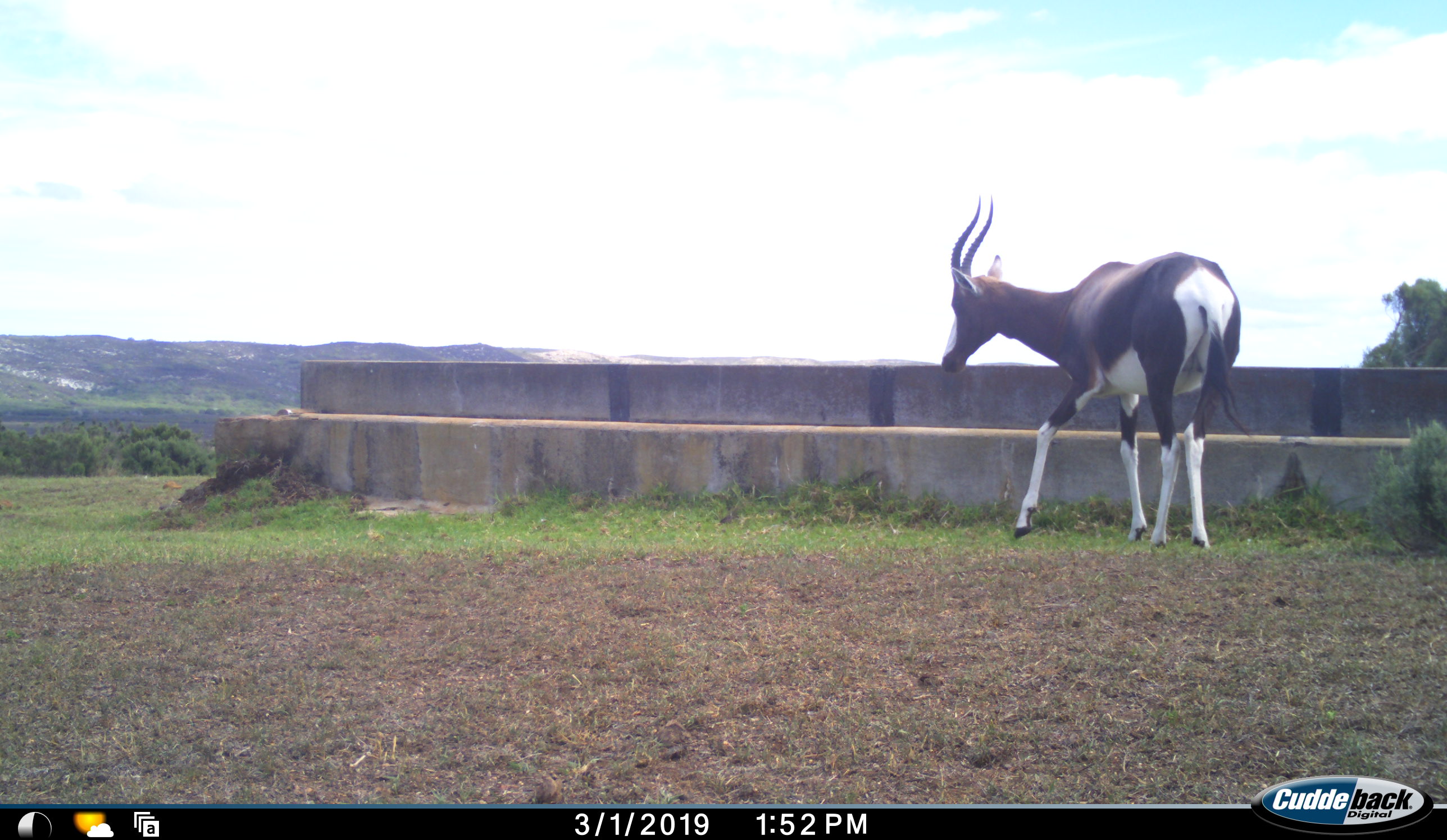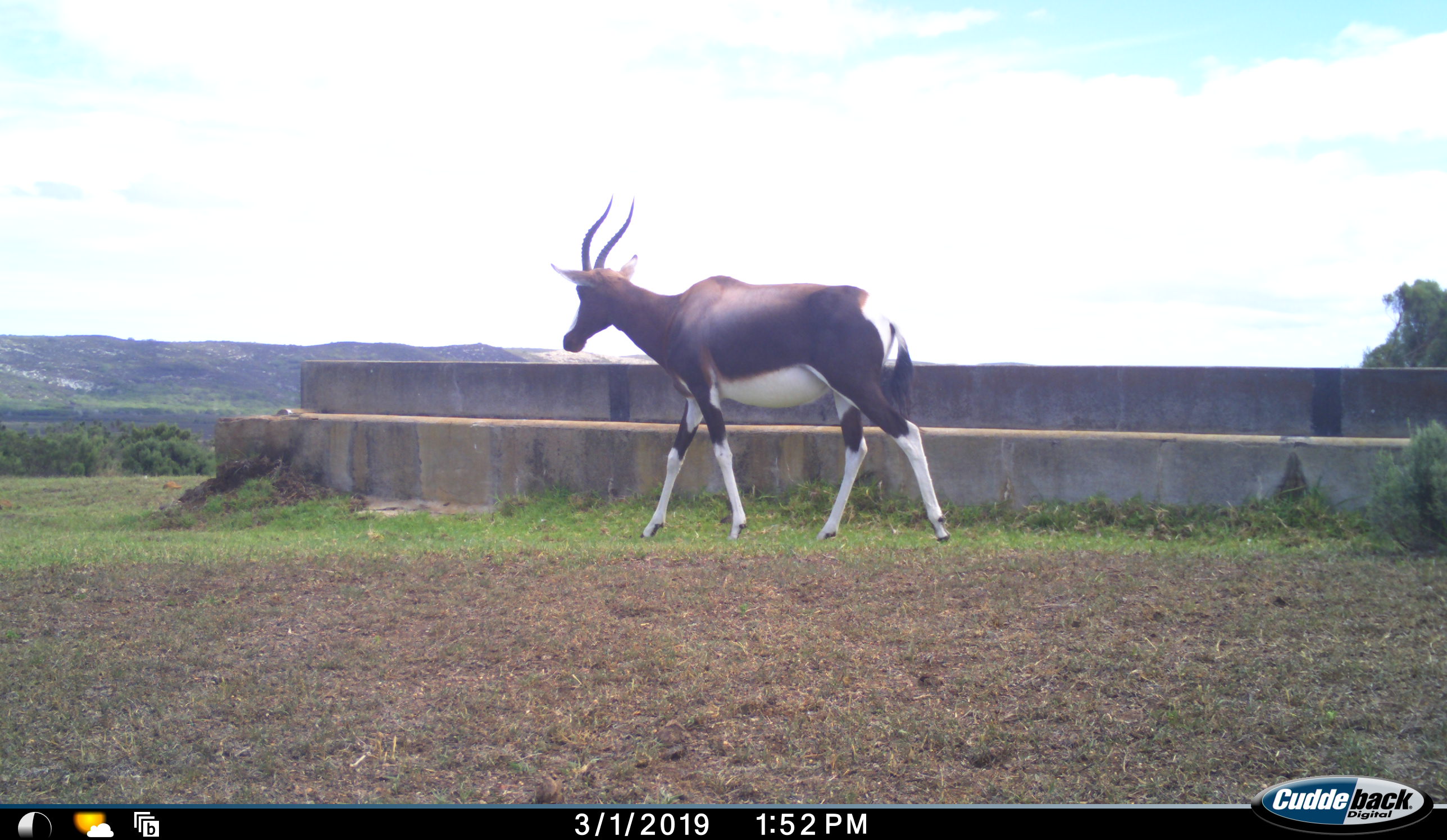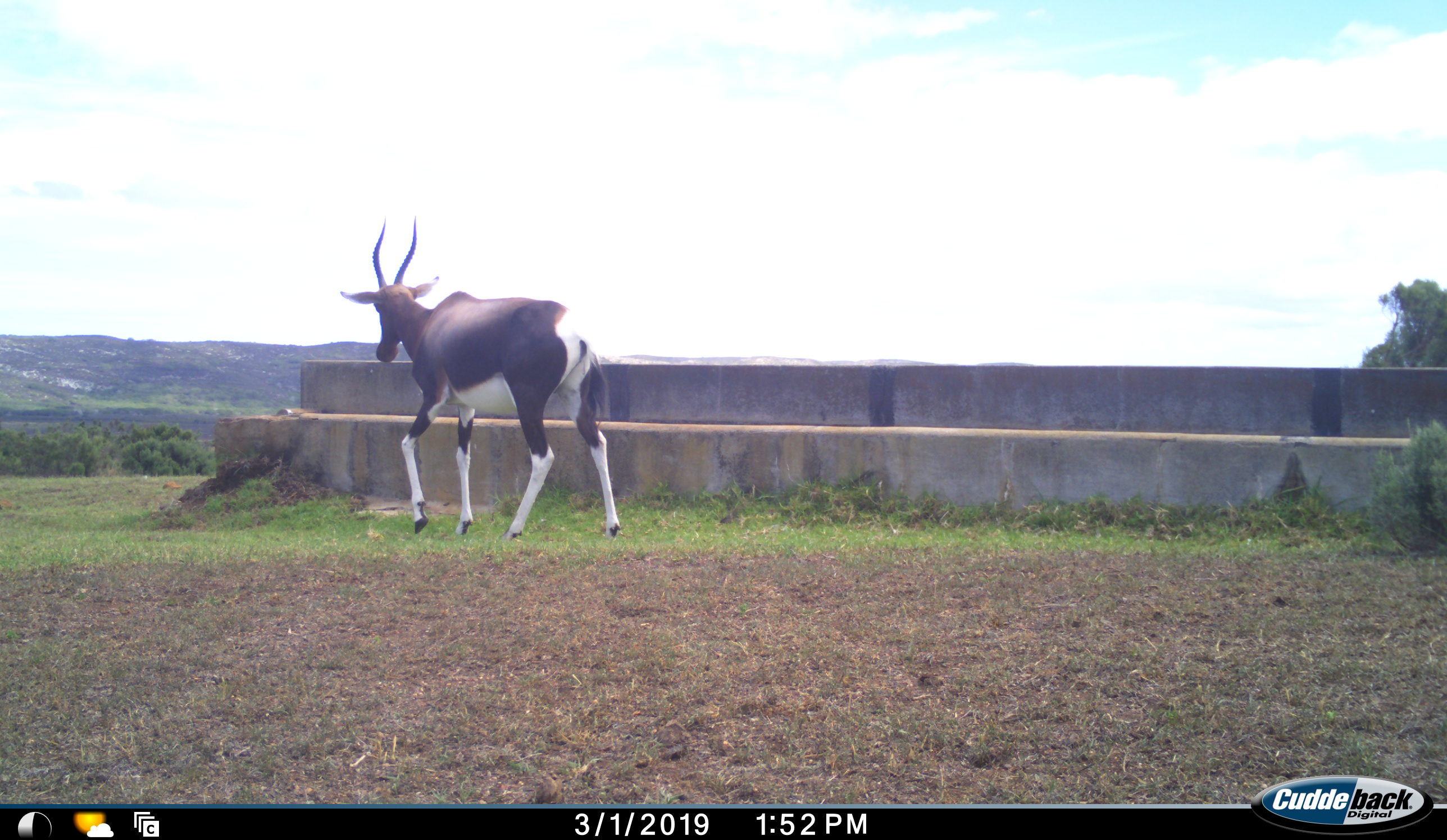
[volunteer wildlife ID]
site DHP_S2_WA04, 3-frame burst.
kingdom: Animalia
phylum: Chordata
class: Mammalia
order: Artiodactyla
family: Bovidae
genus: Damaliscus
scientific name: Damaliscus pygargus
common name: bontebok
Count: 1.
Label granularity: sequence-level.